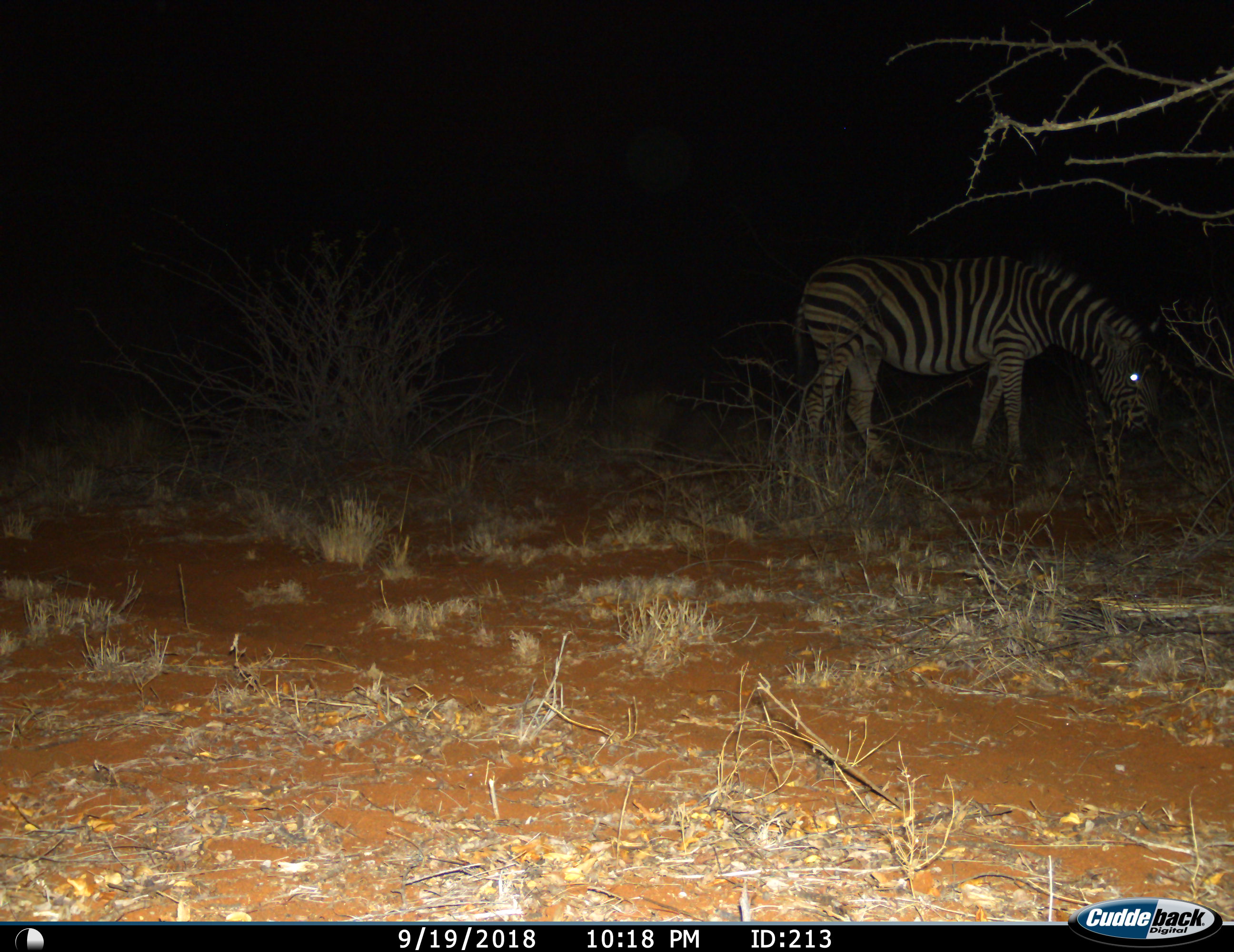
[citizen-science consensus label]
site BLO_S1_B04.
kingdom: Animalia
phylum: Chordata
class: Mammalia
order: Perissodactyla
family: Equidae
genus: Equus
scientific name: Equus quagga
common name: plains zebra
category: zebraplains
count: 1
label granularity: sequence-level